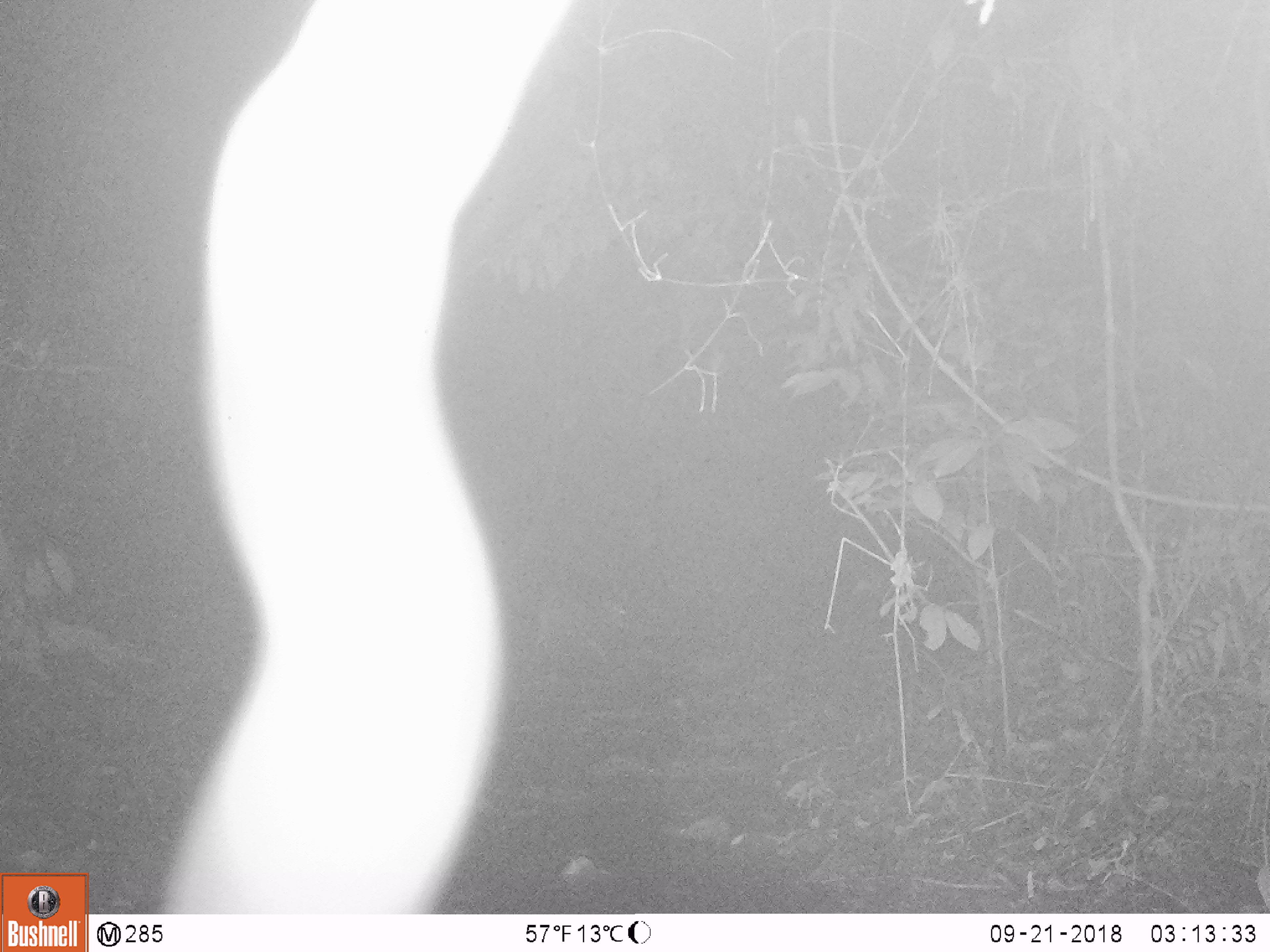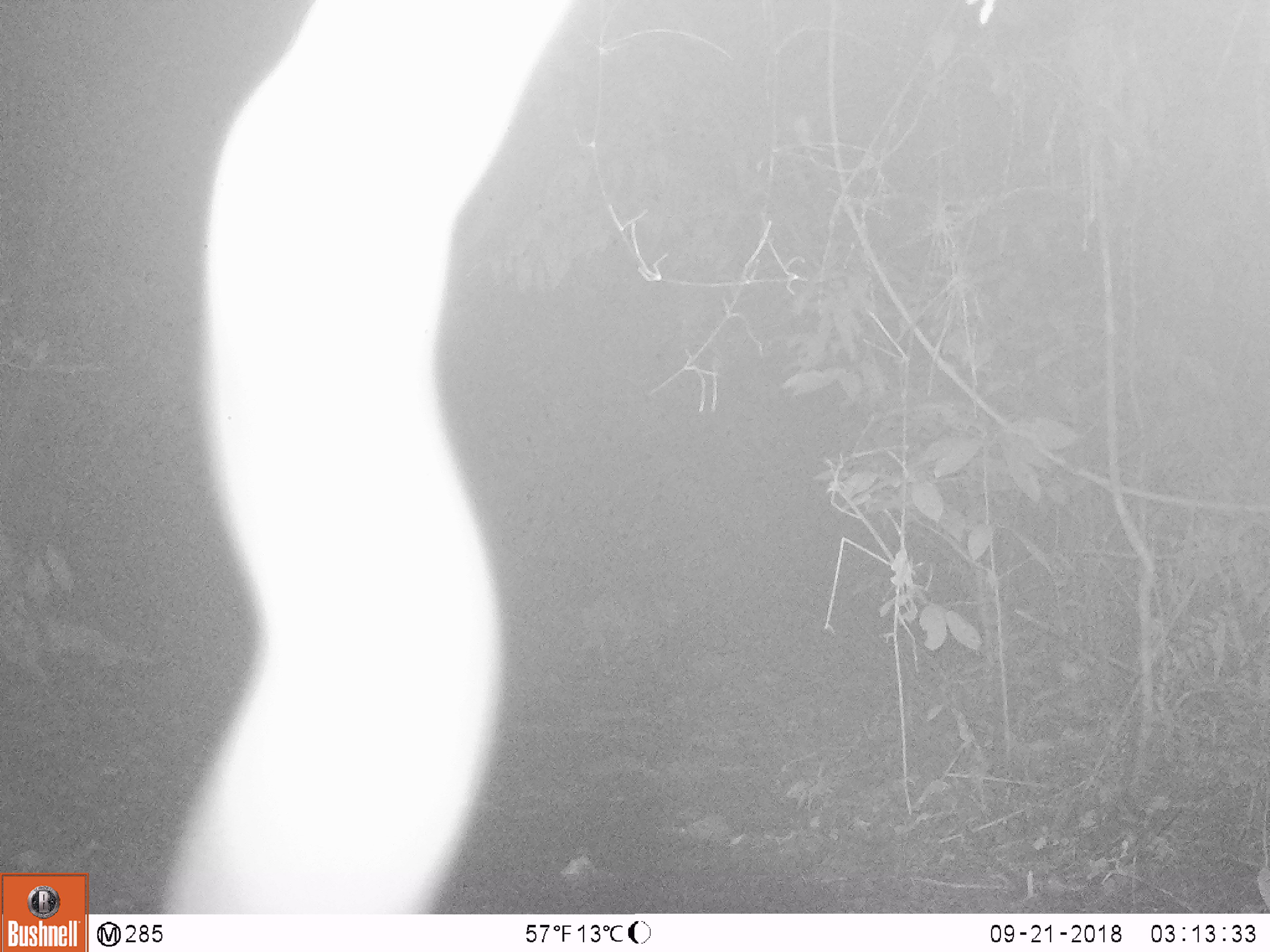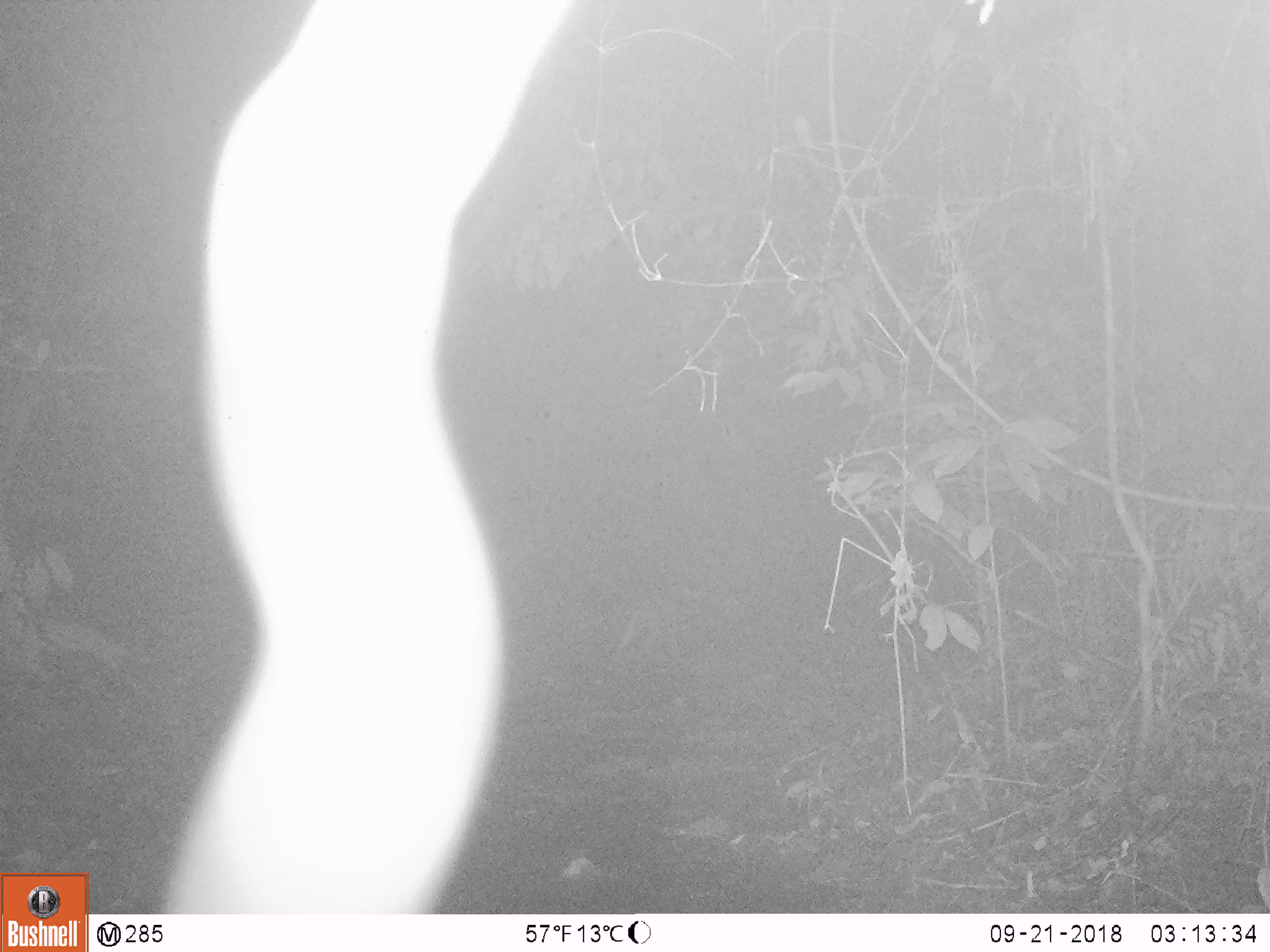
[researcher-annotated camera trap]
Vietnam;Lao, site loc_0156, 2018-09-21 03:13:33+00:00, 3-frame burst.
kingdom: Animalia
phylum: Chordata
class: Mammalia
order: Artiodactyla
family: Cervidae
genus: Muntiacus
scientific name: Muntiacus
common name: muntjacs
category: unidentified muntjac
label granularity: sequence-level